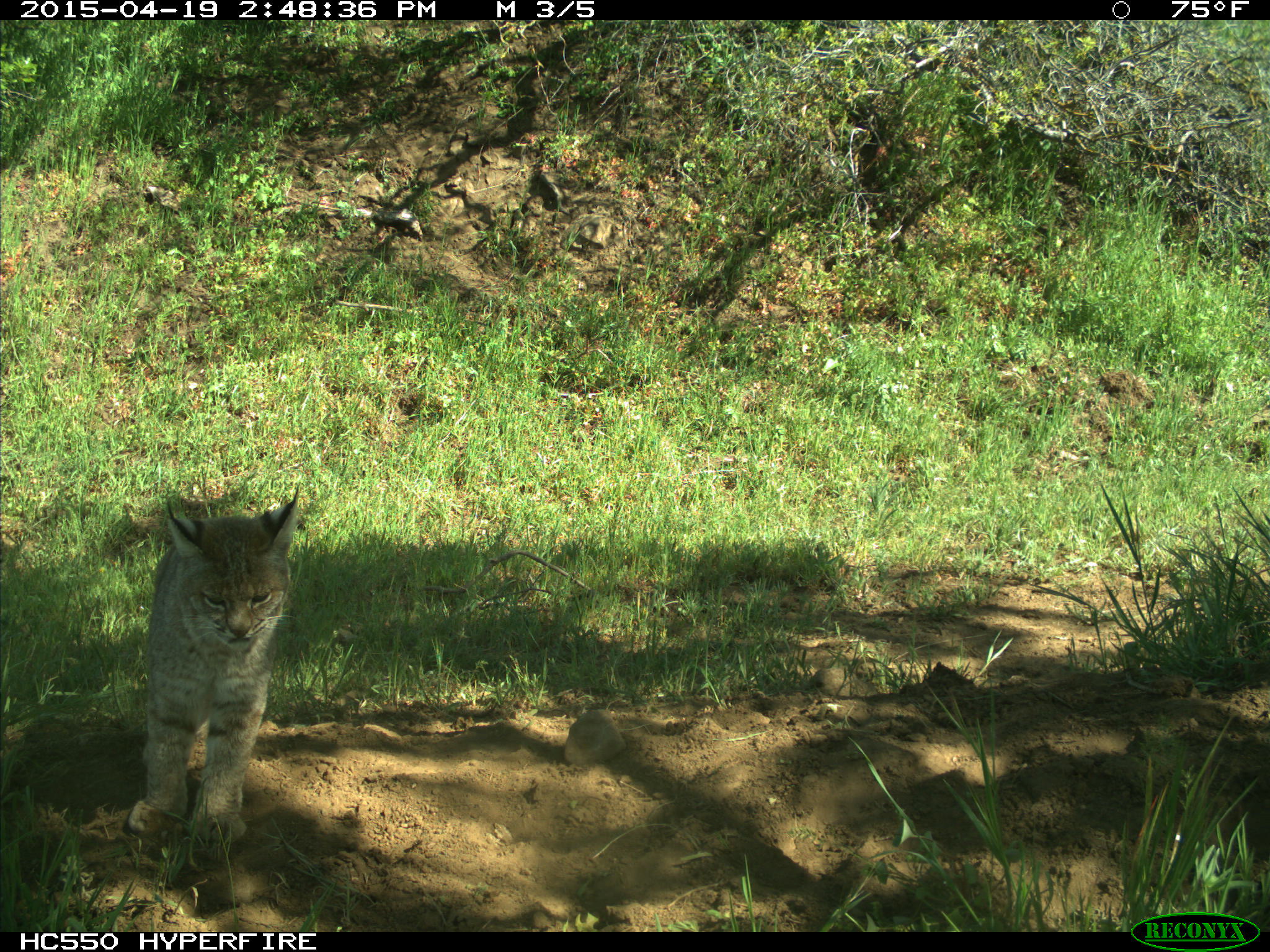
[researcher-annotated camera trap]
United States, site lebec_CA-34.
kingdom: Animalia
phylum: Chordata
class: Mammalia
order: Carnivora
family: Felidae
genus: Lynx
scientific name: Lynx rufus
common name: bobcat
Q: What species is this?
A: Lynx rufus (bobcat).